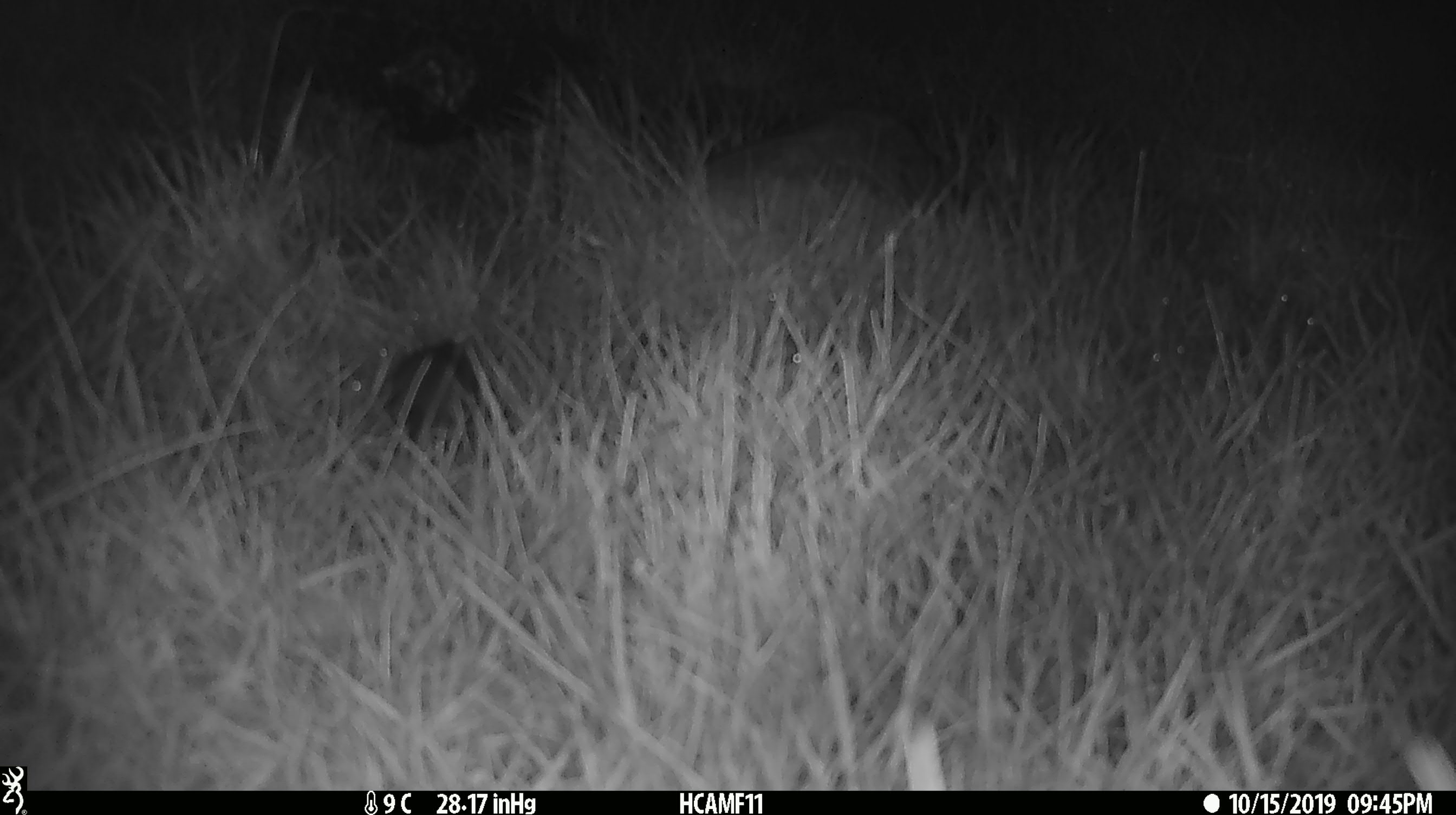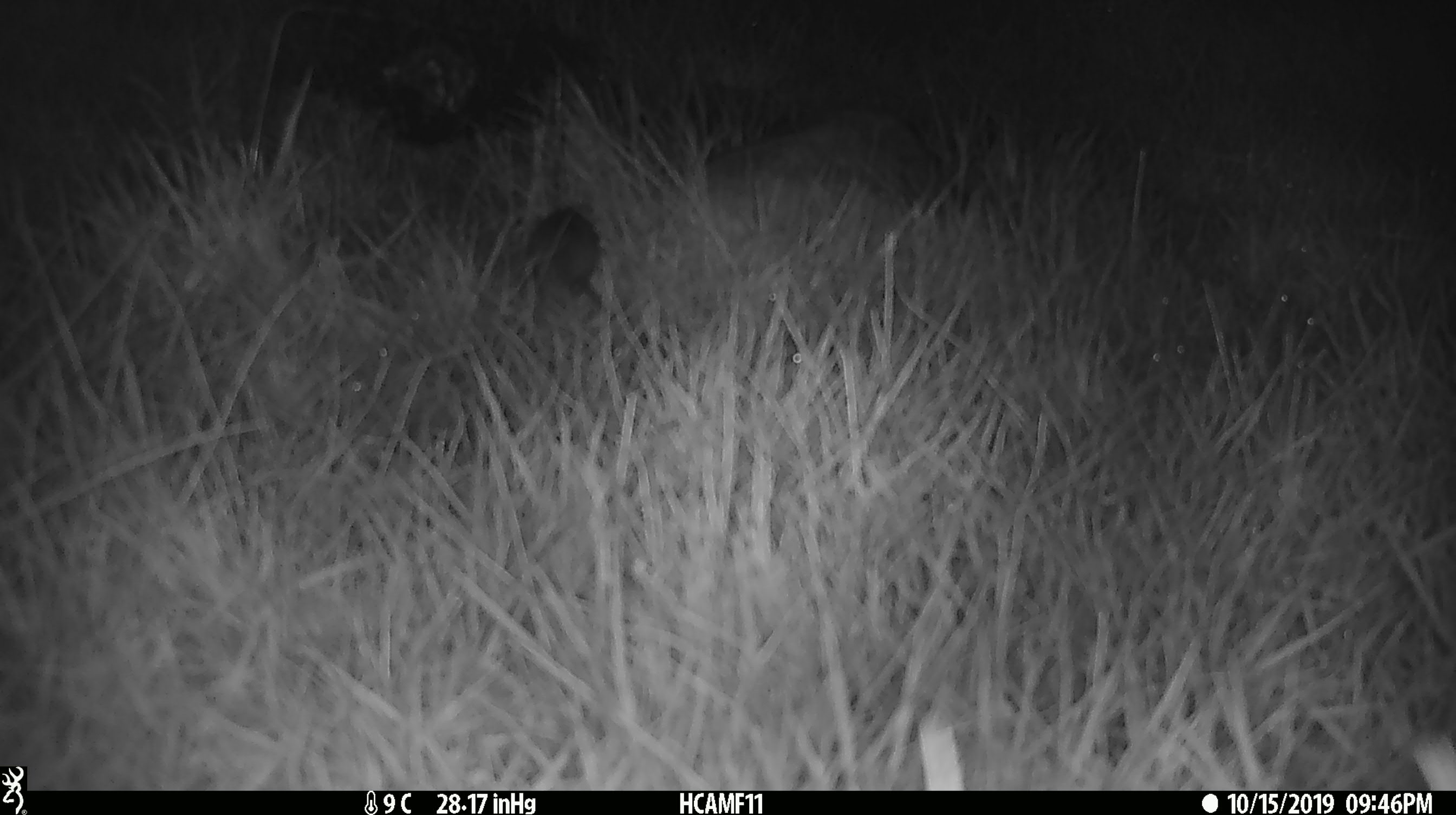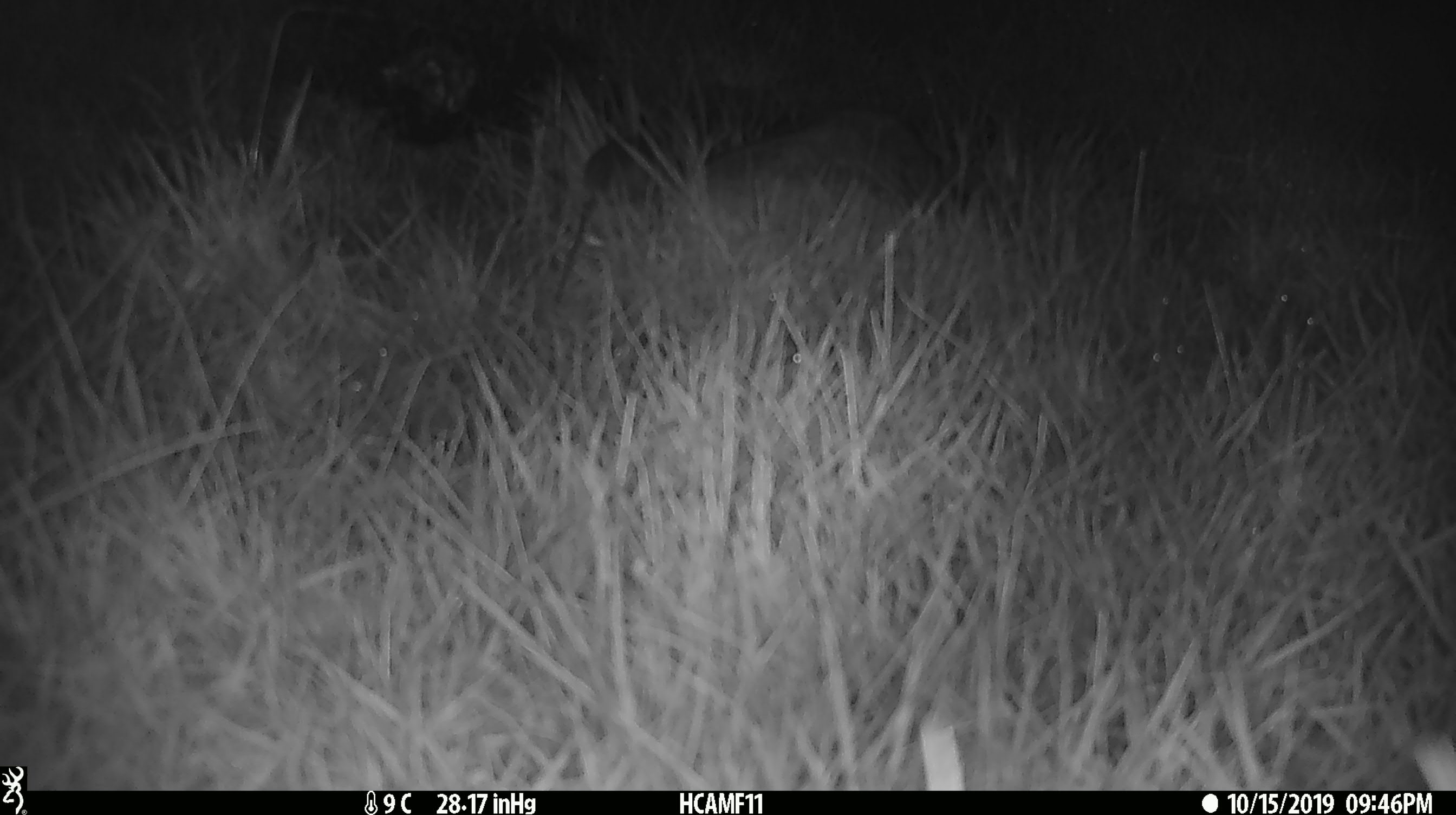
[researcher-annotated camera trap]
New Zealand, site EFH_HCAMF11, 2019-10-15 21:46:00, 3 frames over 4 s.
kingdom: Animalia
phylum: Chordata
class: Mammalia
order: Rodentia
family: Muridae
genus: Mus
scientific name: Mus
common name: mouse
Mouse (Mus).